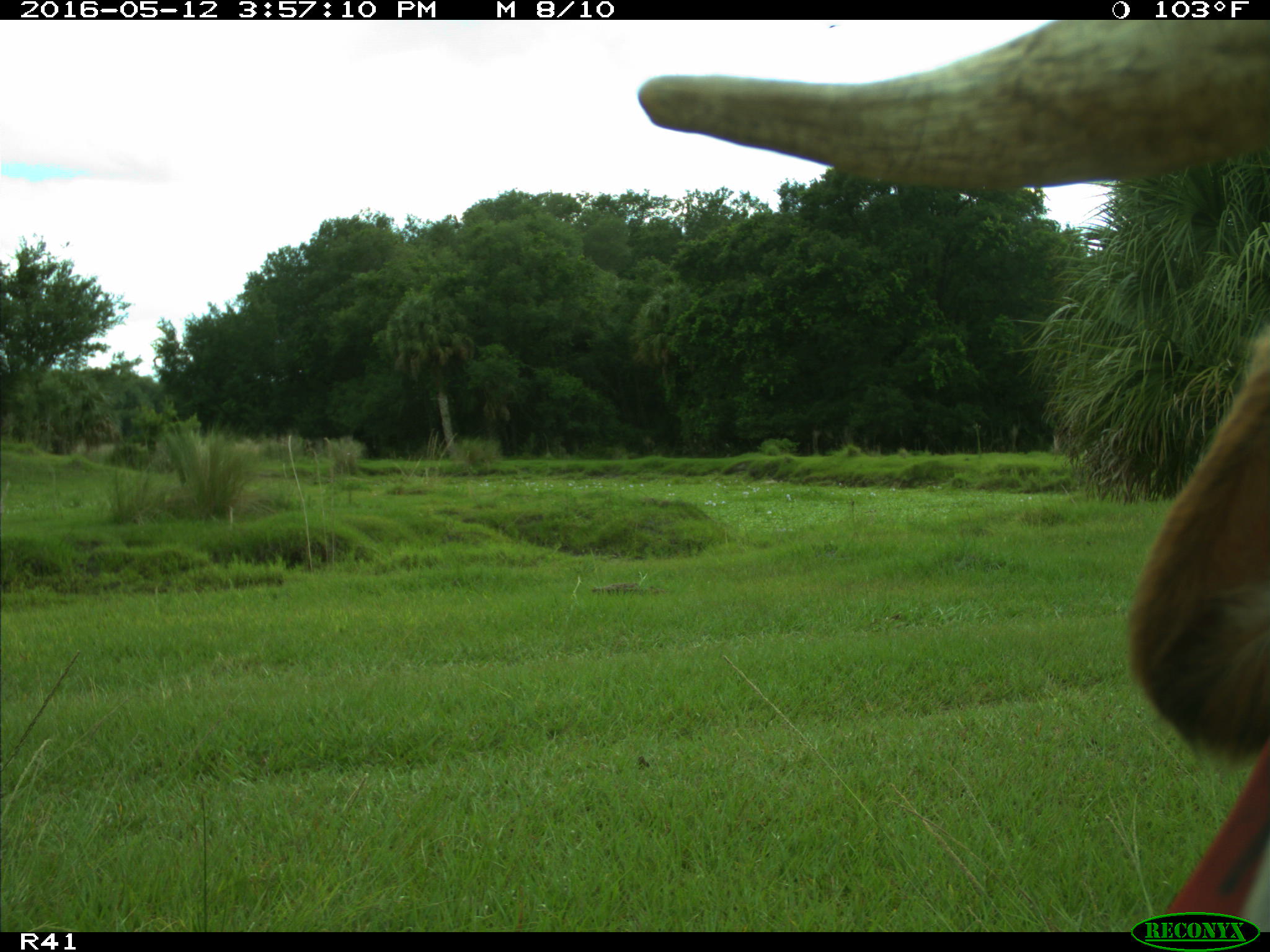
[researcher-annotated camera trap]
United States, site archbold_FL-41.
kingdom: Animalia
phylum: Chordata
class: Mammalia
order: Artiodactyla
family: Bovidae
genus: Bos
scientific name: Bos taurus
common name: domestic cow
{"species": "Bos taurus (domestic cow)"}